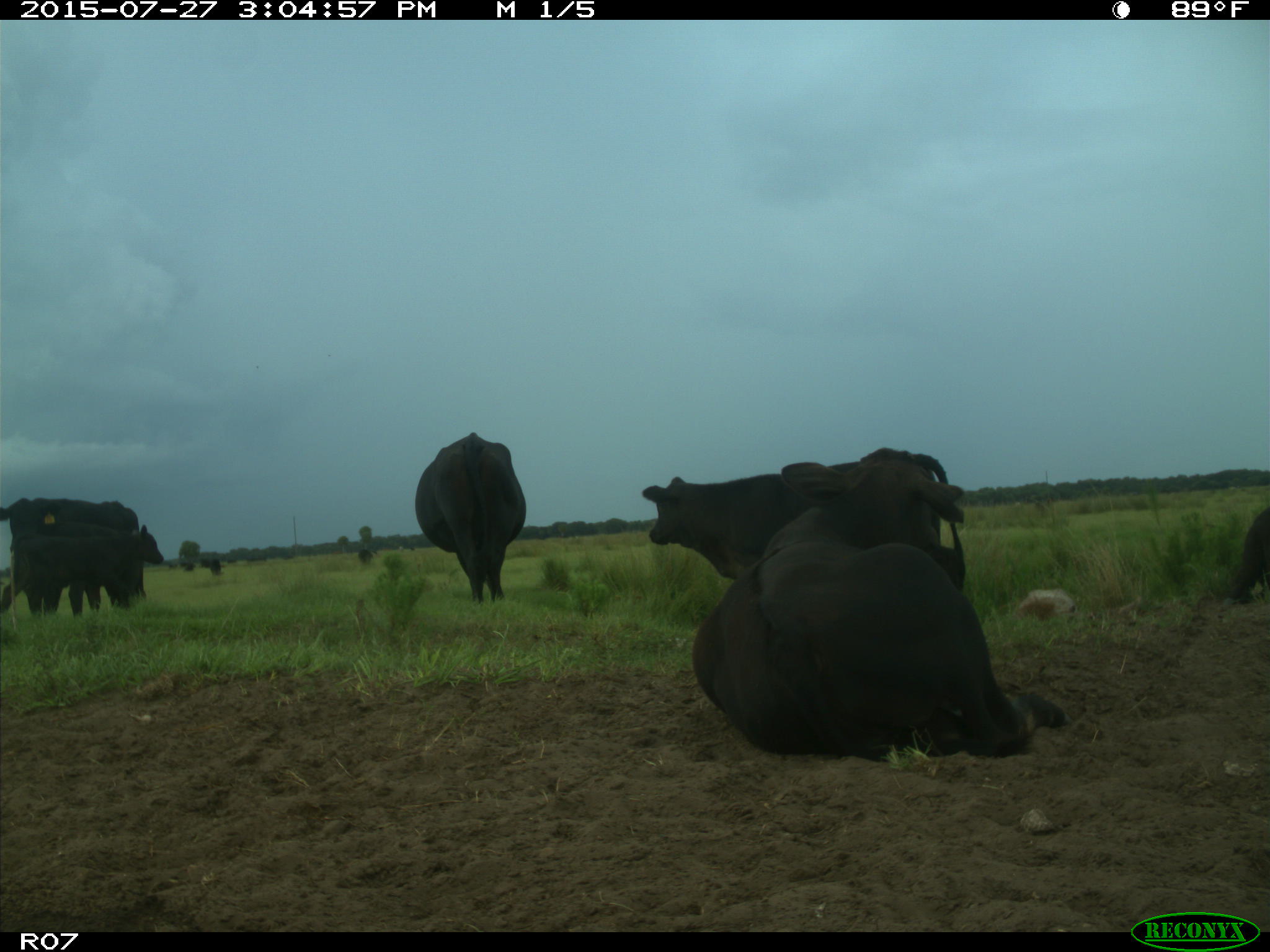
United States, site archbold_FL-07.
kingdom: Animalia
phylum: Chordata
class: Mammalia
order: Artiodactyla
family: Bovidae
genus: Bos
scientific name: Bos taurus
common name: domestic cow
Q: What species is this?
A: Bos taurus (domestic cow).